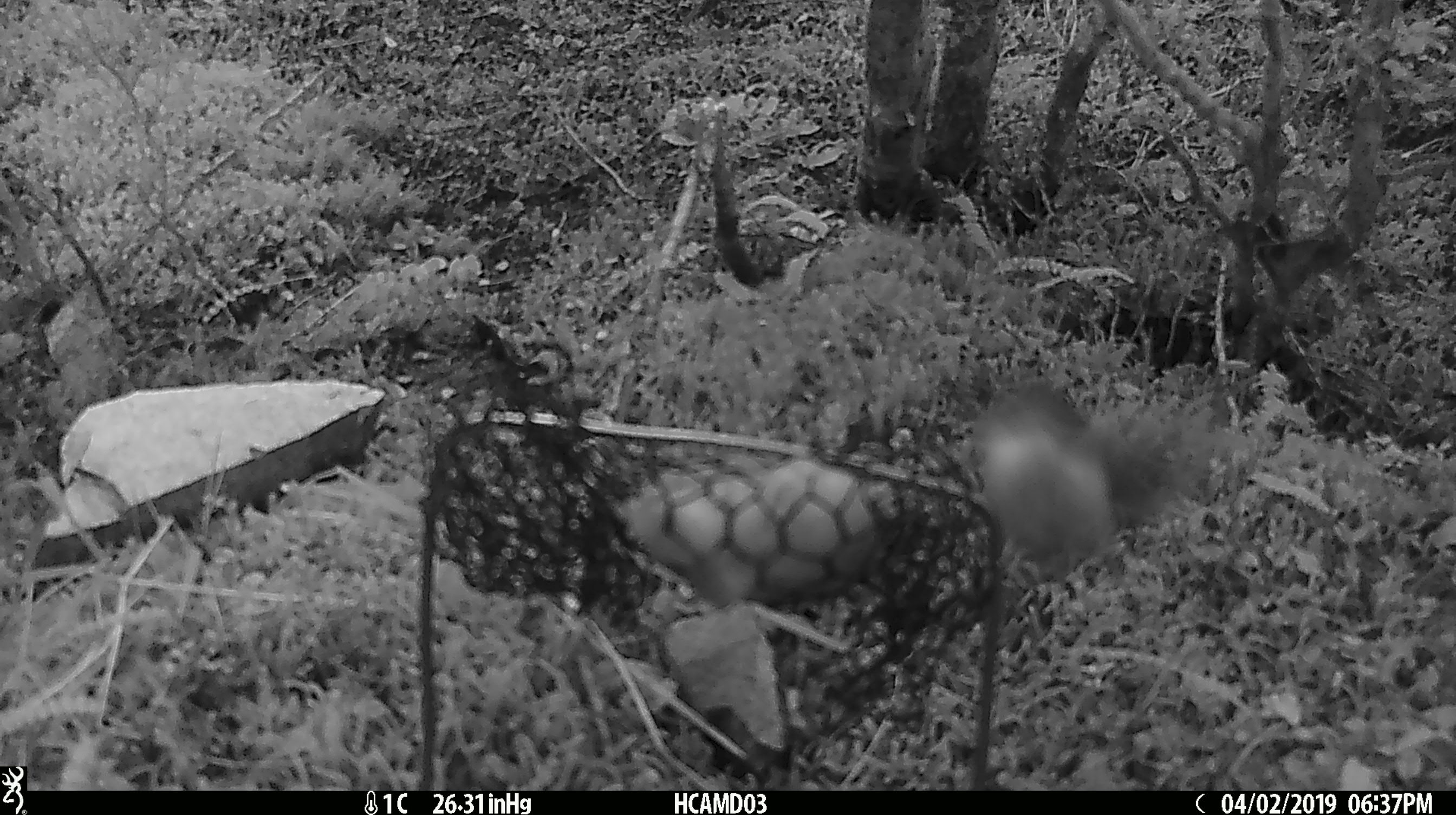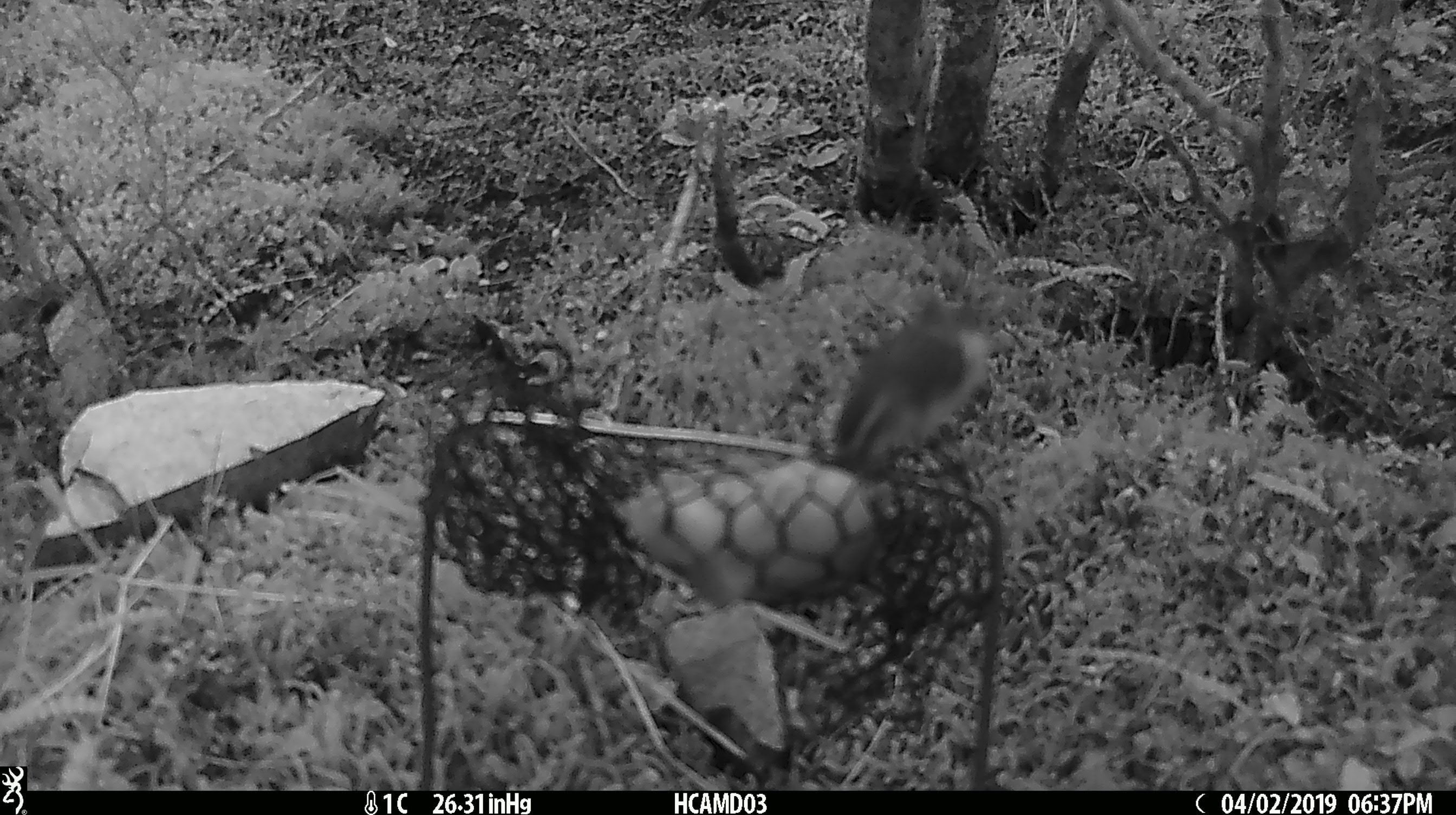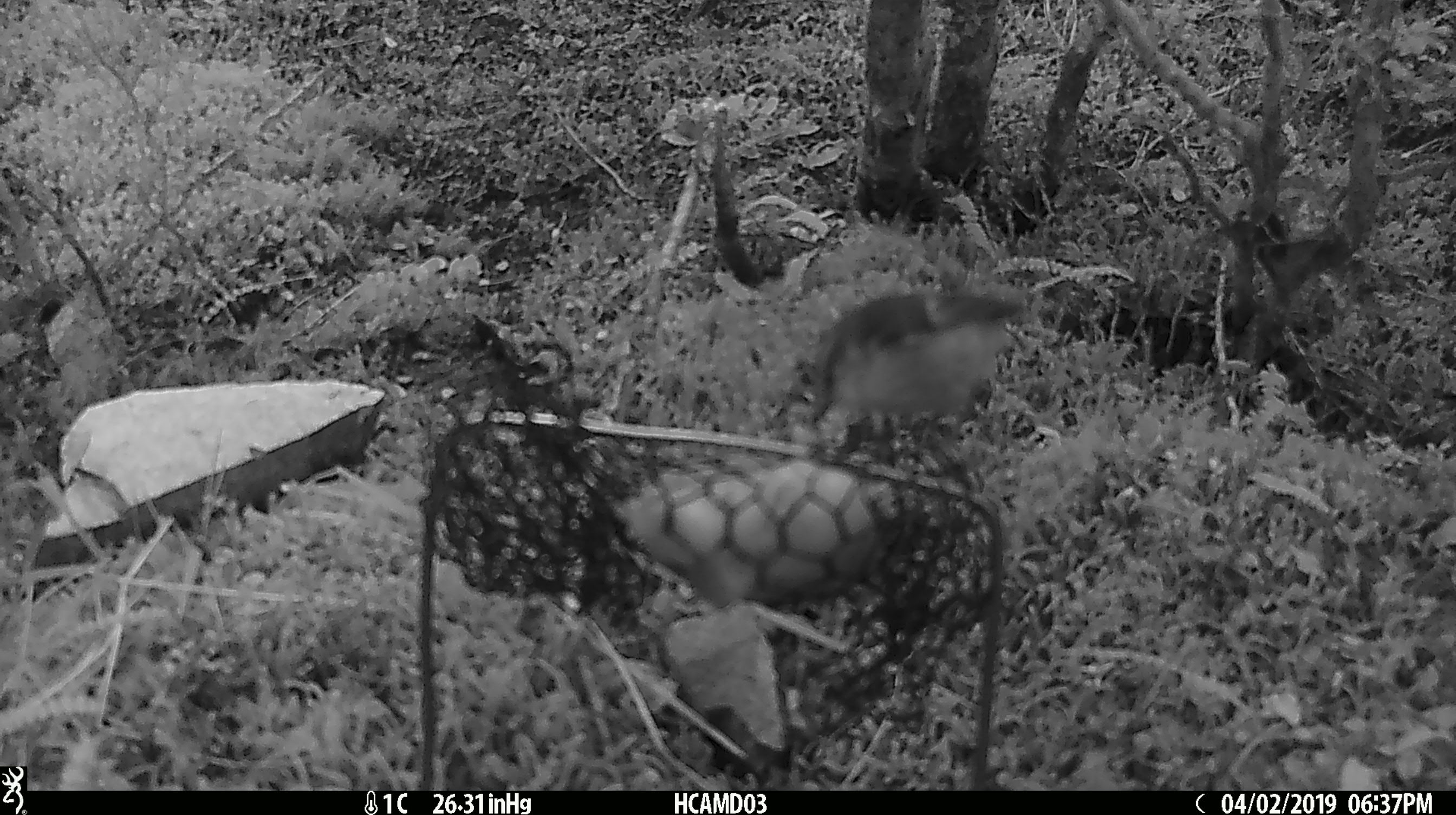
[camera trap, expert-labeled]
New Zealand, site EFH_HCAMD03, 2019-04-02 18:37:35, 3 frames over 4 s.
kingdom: Animalia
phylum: Chordata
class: Aves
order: Passeriformes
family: Acanthisittidae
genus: Acanthisitta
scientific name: Acanthisitta chloris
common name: rifleman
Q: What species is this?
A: Rifleman (Acanthisitta chloris).